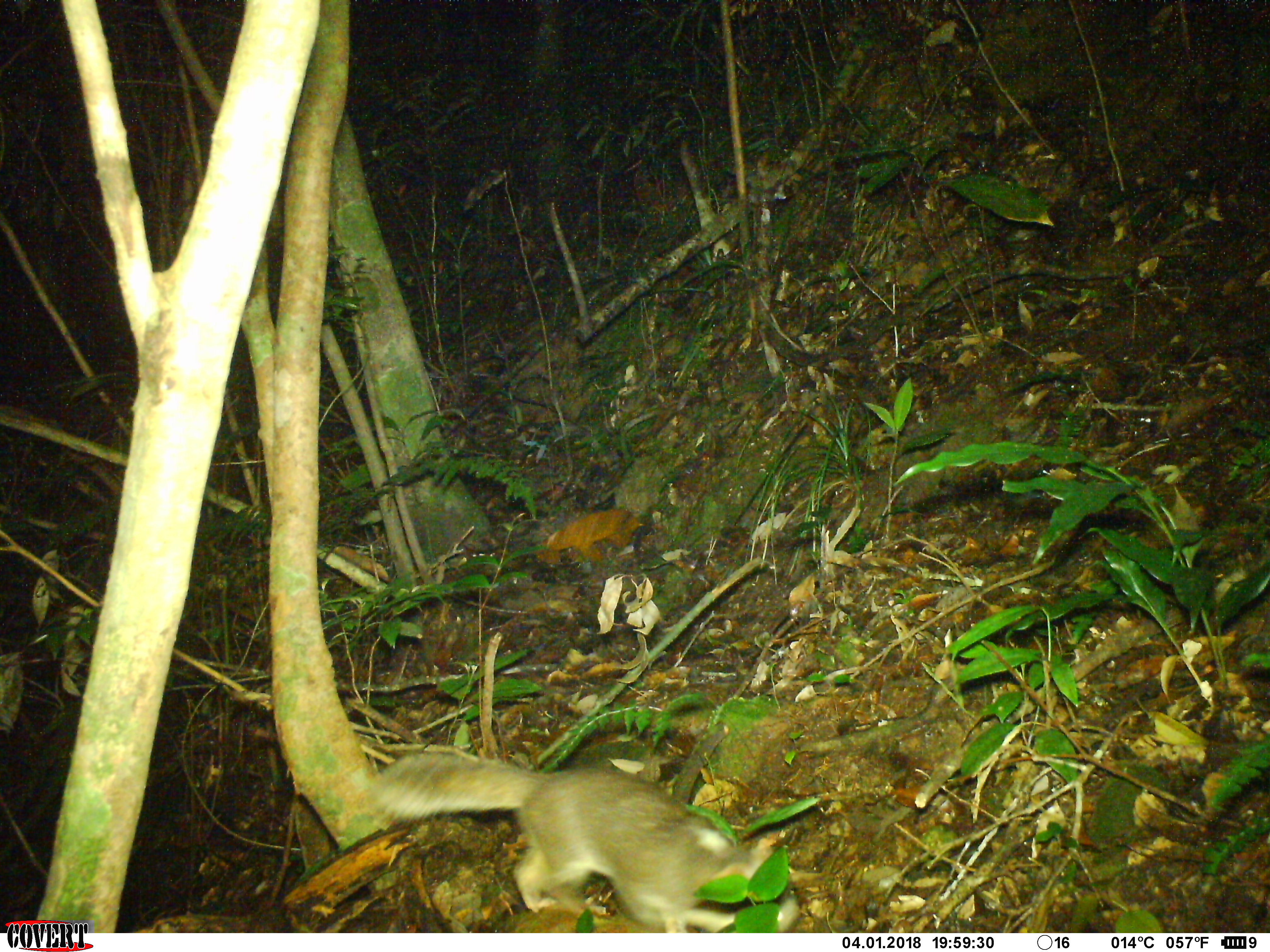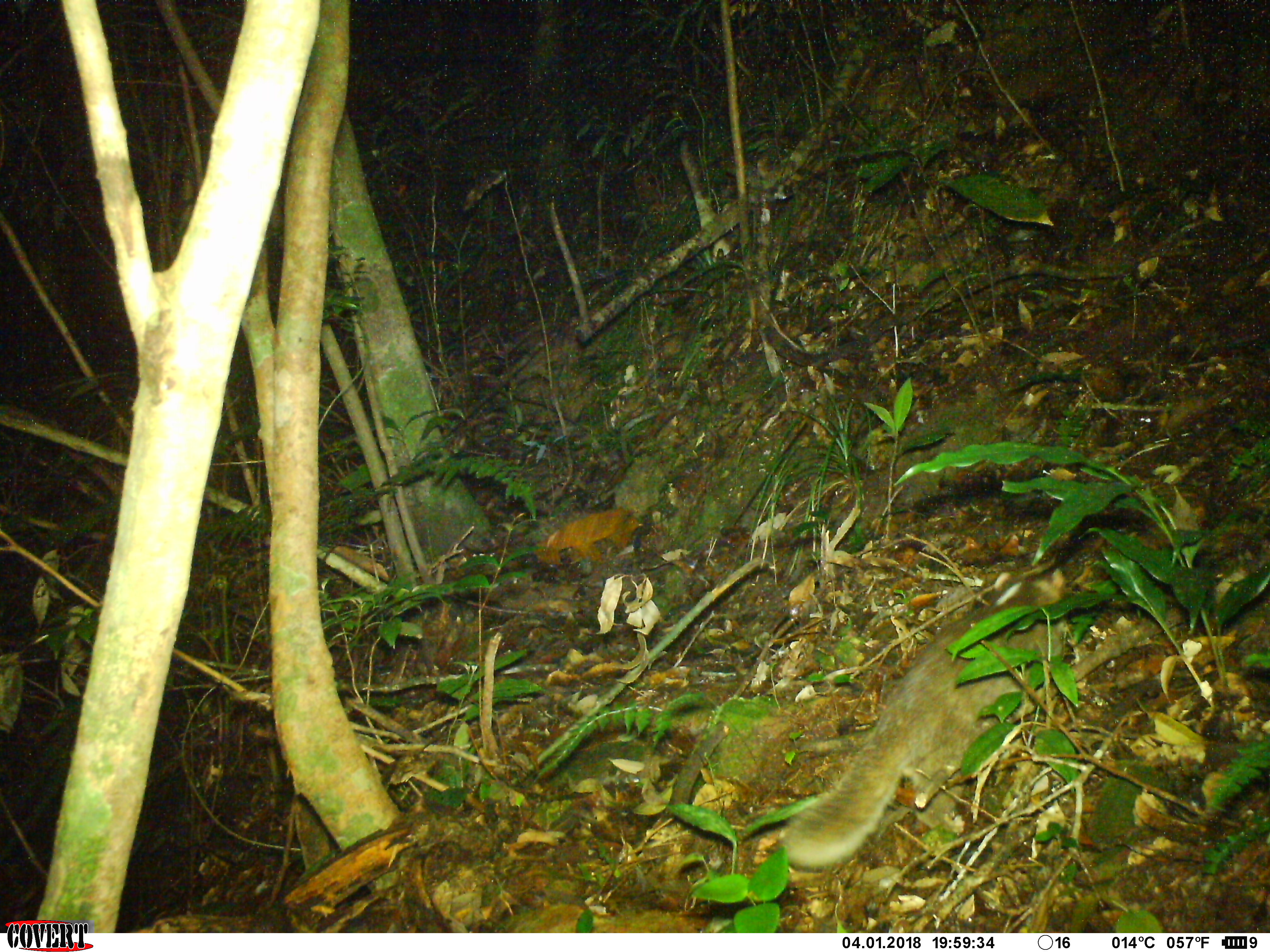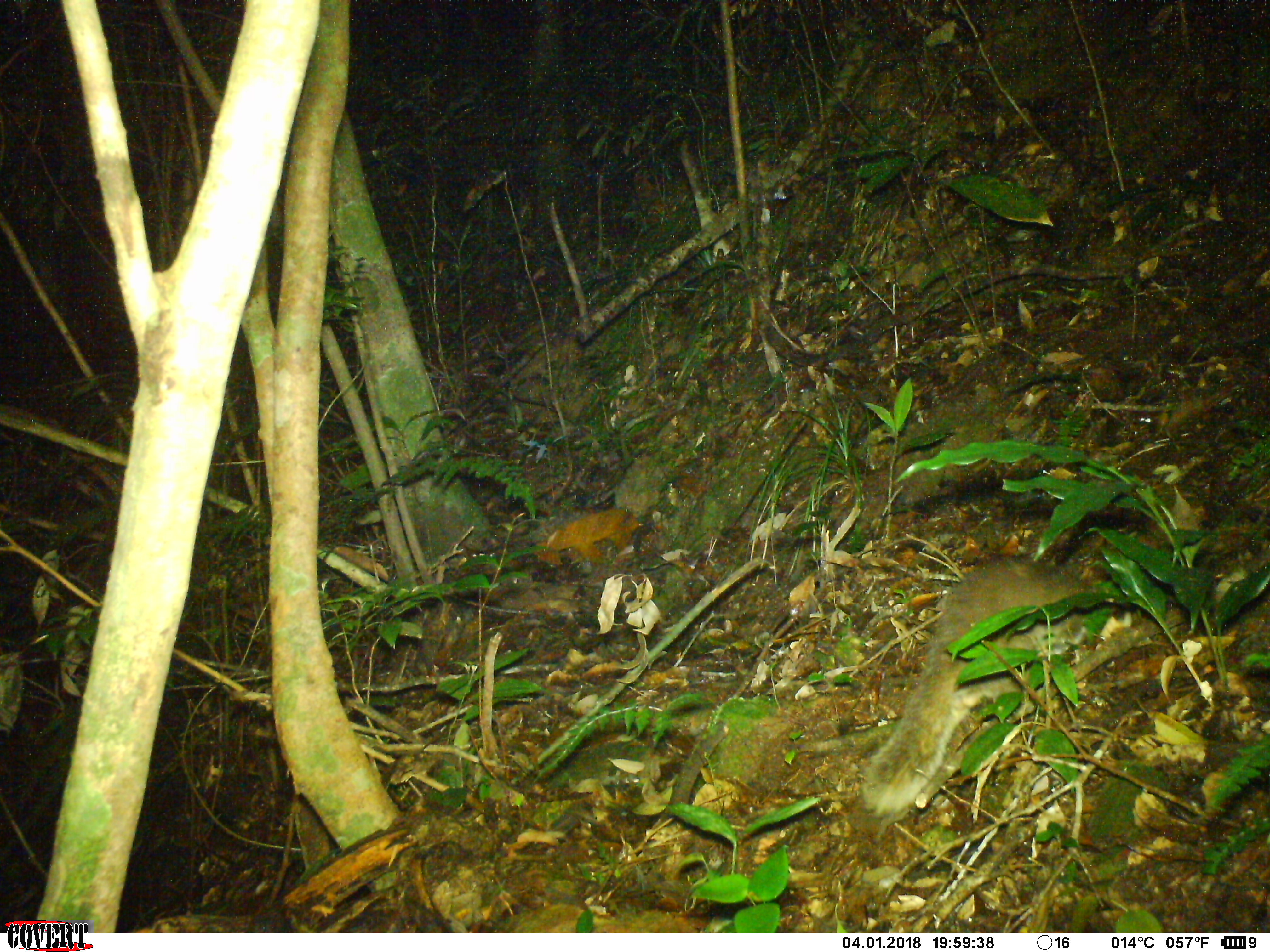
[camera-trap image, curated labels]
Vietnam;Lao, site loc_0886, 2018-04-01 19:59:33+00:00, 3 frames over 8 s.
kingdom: Animalia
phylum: Chordata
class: Mammalia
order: Carnivora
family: Mustelidae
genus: Melogale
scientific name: Melogale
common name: ferret badger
Ferret badger (Melogale). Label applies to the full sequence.